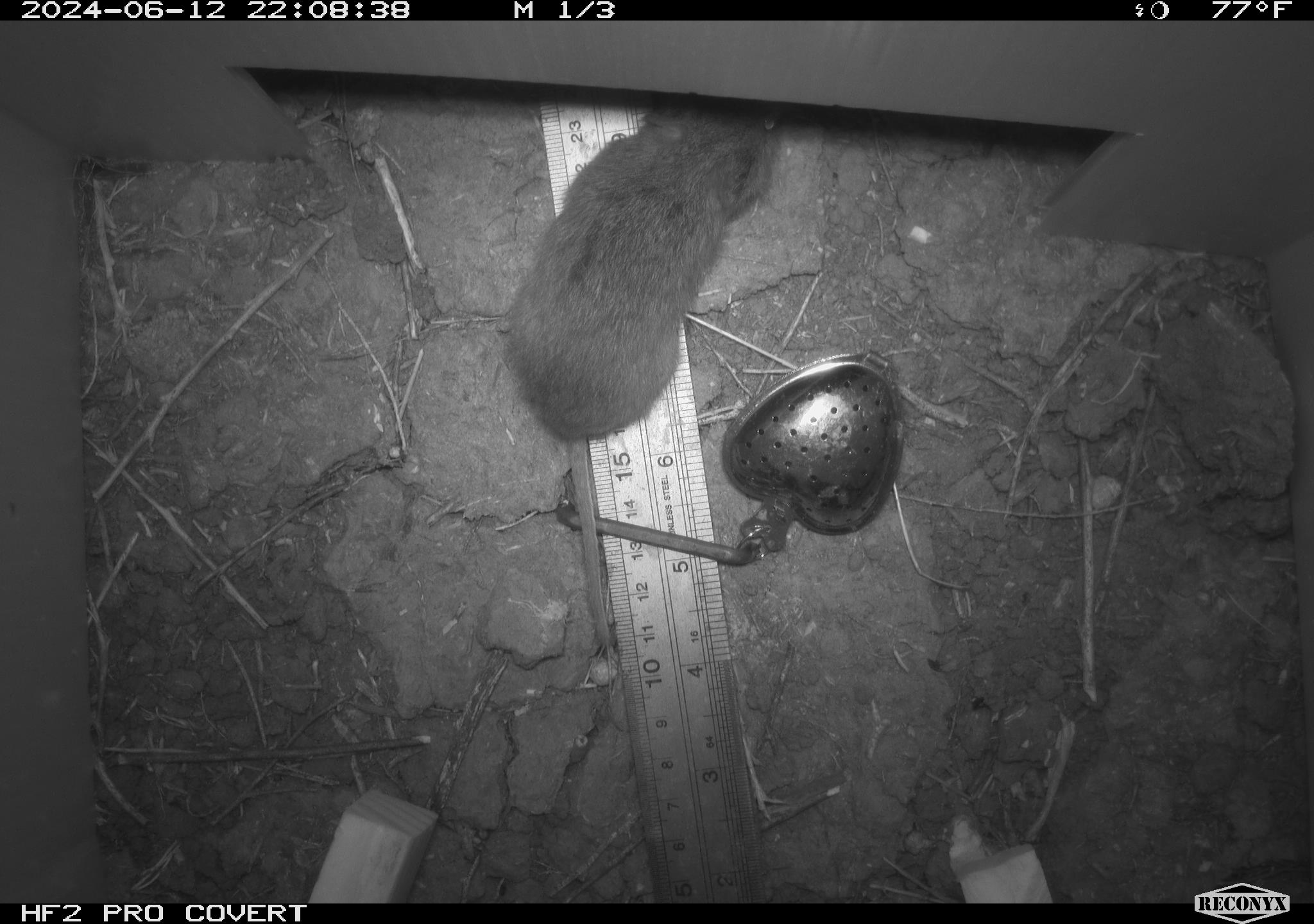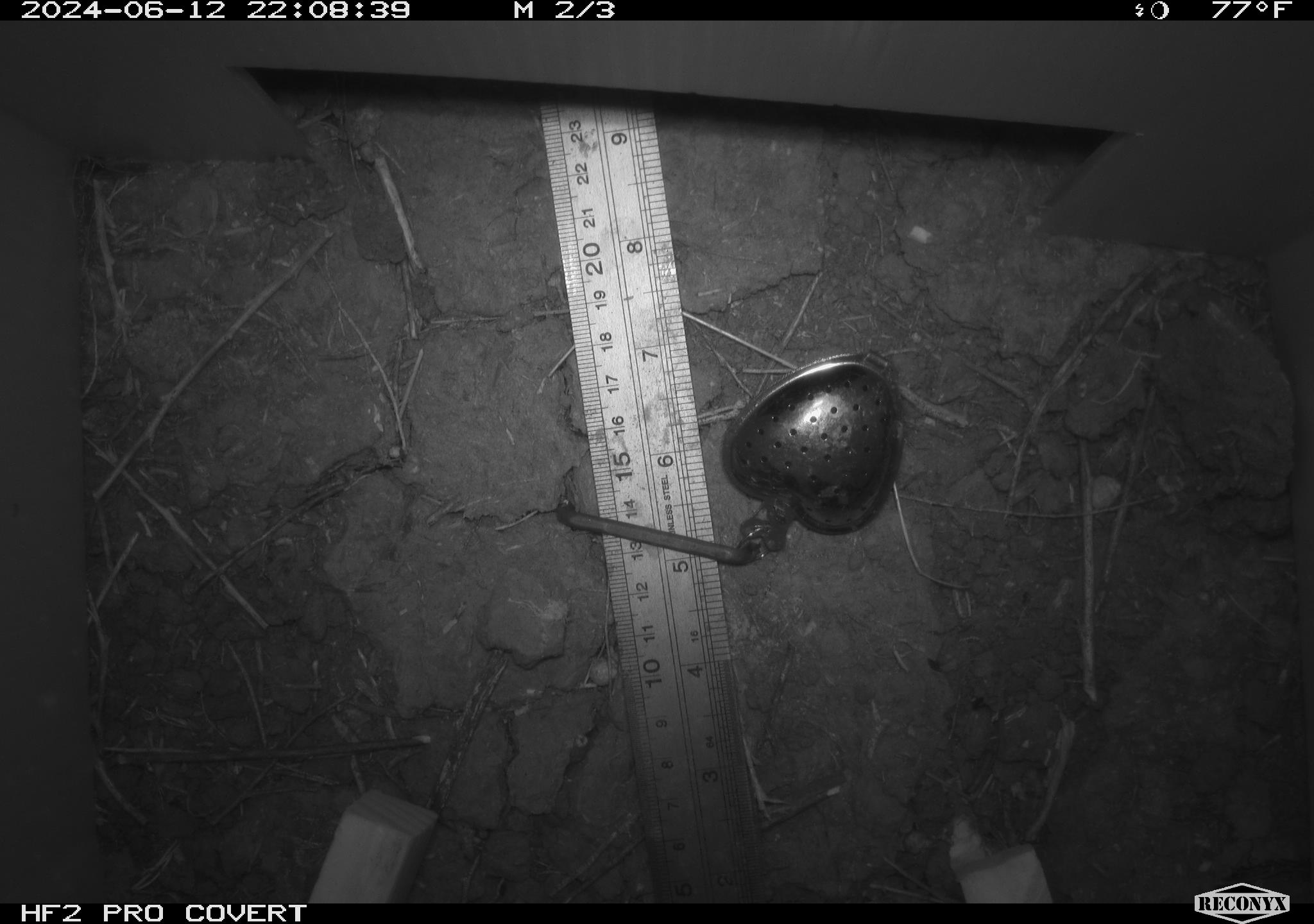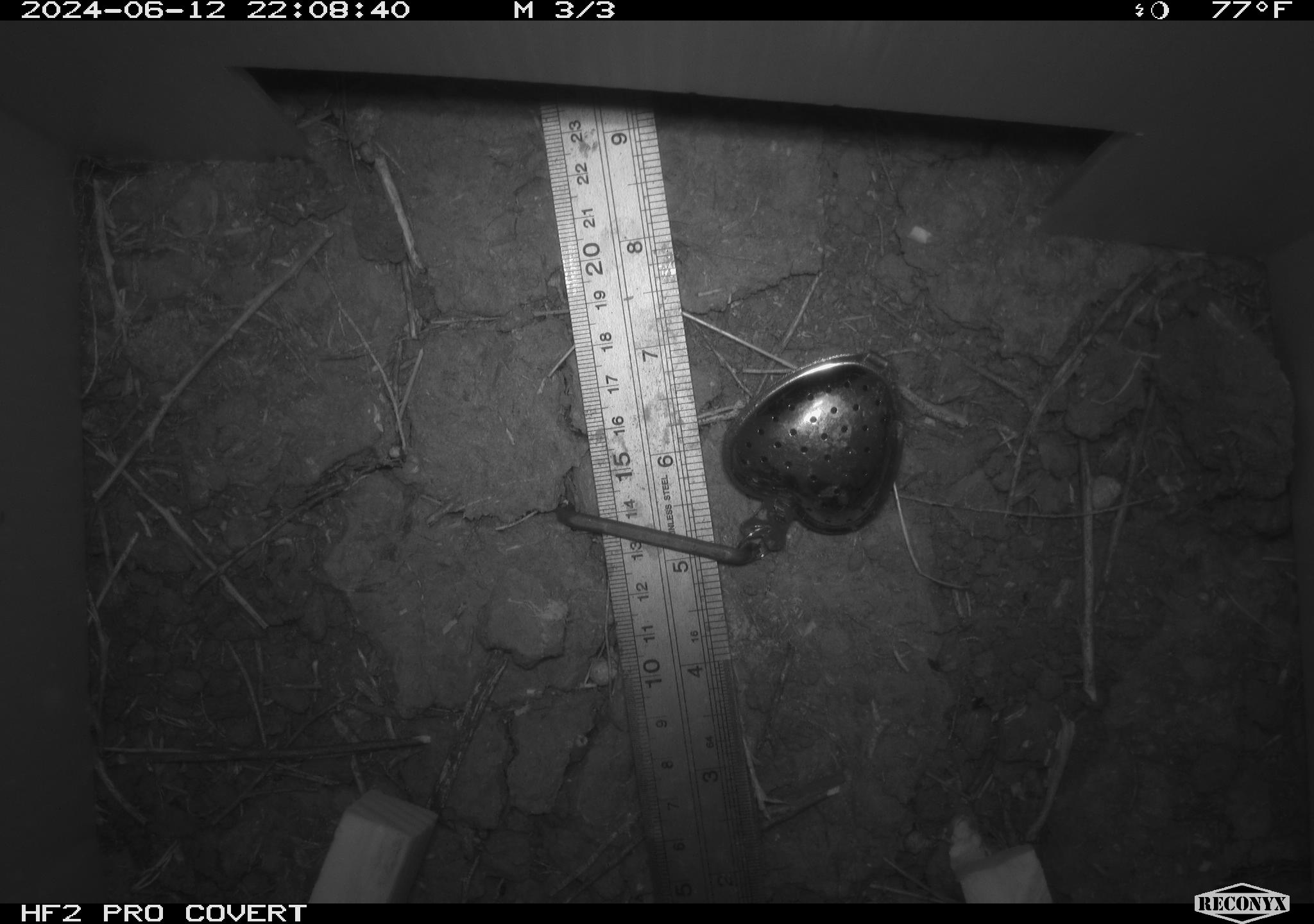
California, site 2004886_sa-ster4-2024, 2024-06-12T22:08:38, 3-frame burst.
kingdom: Animalia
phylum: Chordata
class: Mammalia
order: Rodentia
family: Cricetidae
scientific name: Arvicolinae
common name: voles, lemmings, and muskrats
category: arvicolinae subfamily